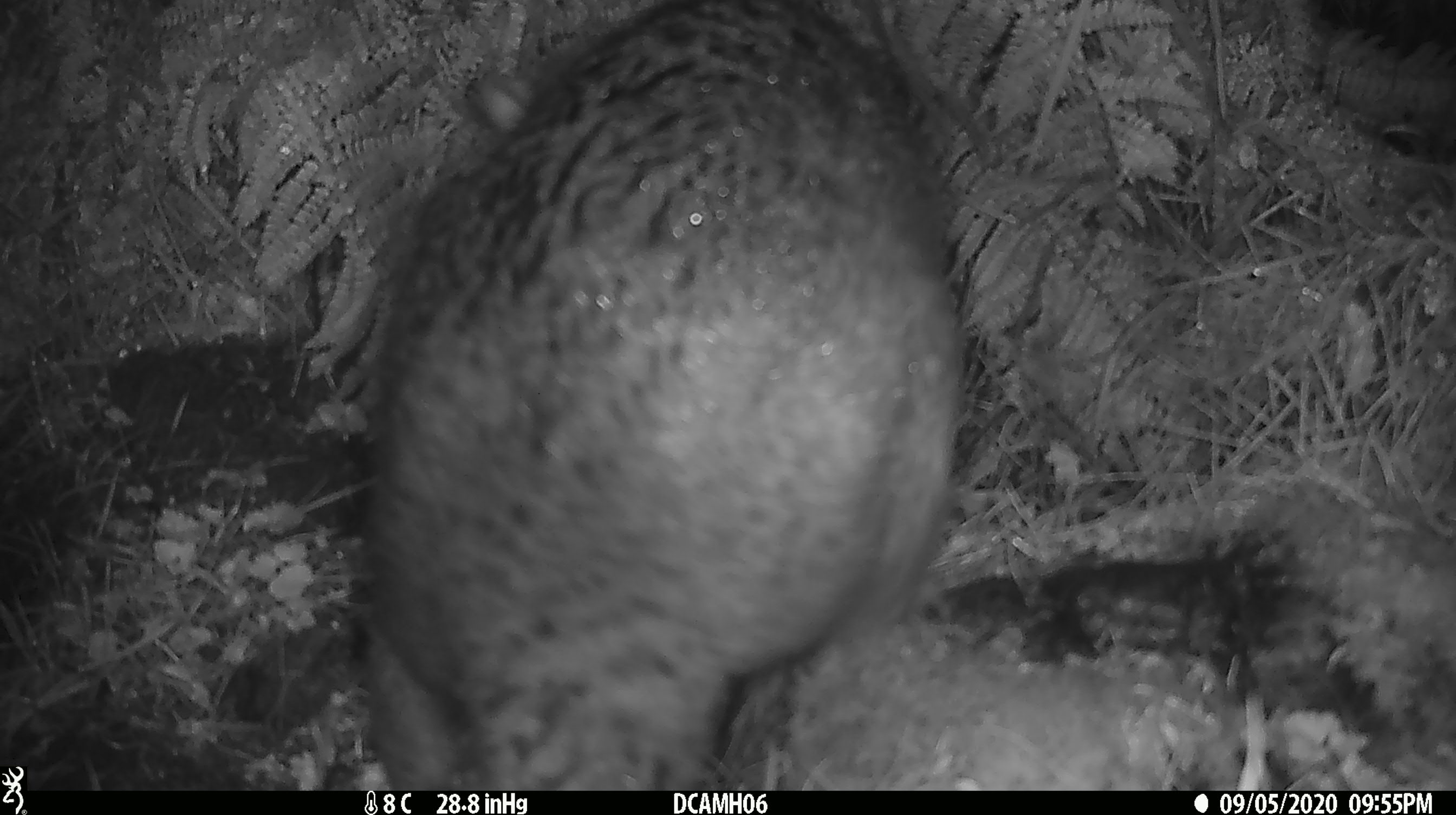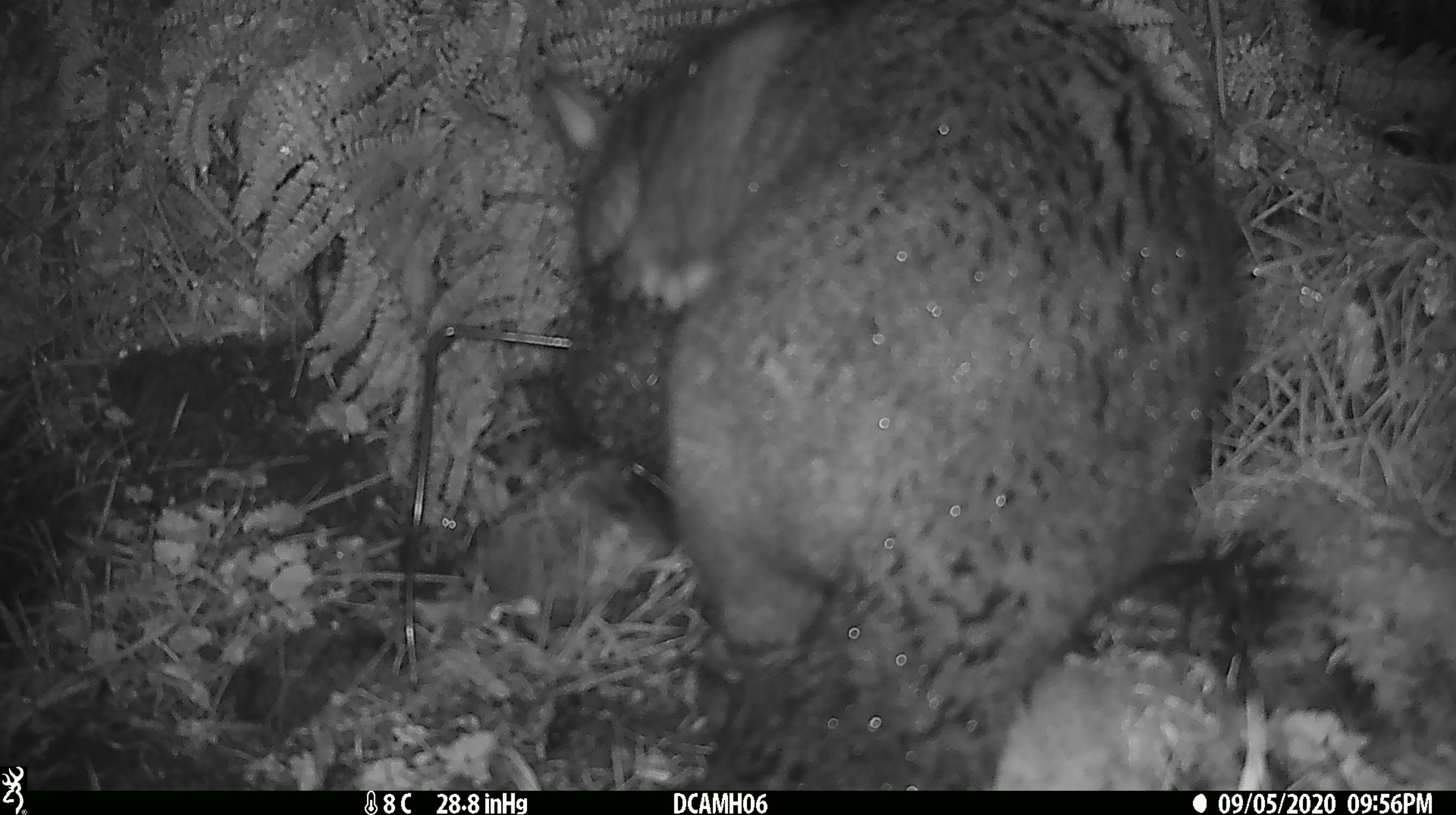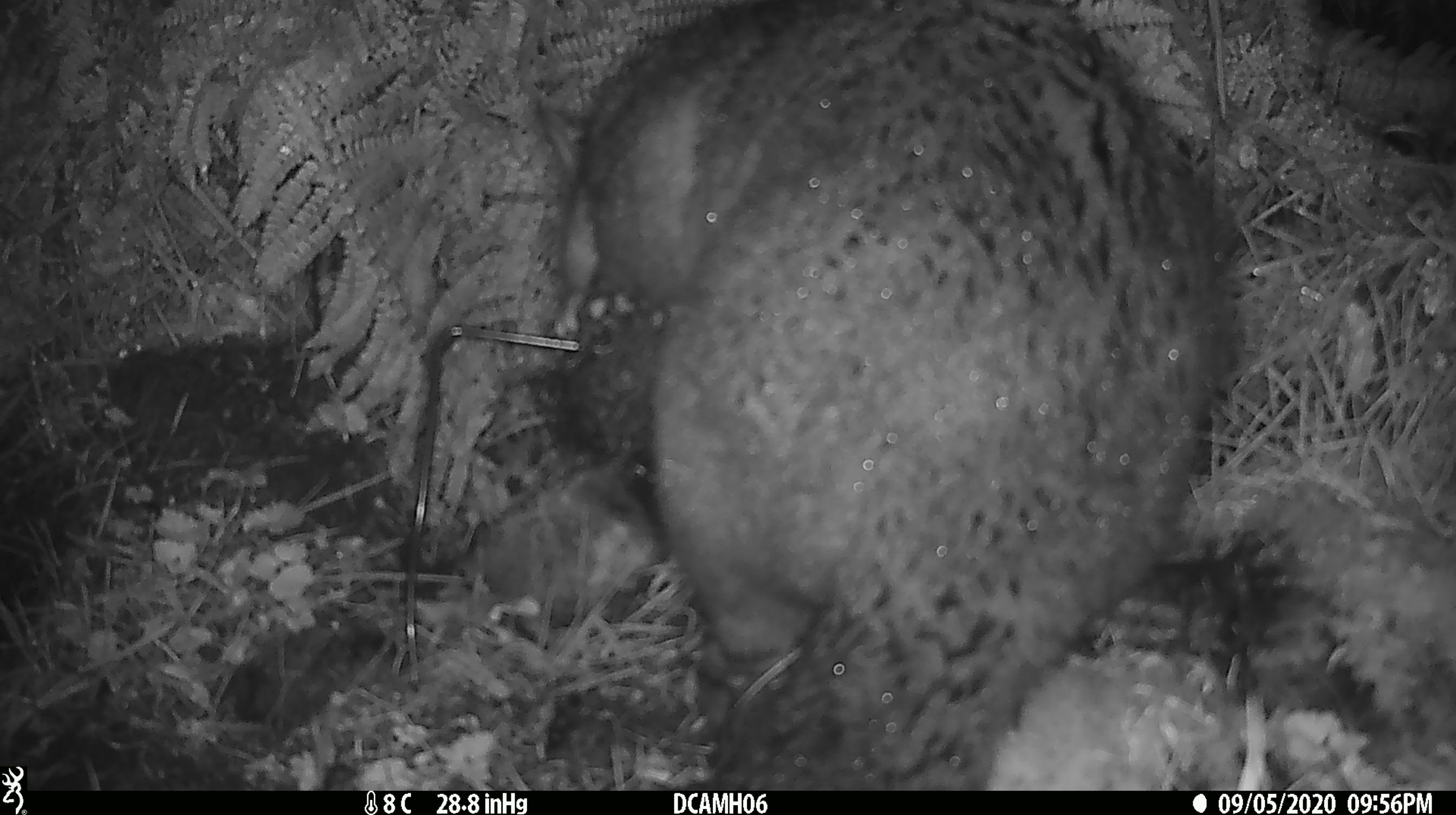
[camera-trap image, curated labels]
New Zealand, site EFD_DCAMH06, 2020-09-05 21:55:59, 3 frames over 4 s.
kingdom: Animalia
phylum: Chordata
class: Mammalia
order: Diprotodontia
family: Phalangeridae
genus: Trichosurus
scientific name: Trichosurus vulpecula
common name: common brushtail possum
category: possum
Possum (common brushtail possum) (Trichosurus vulpecula).